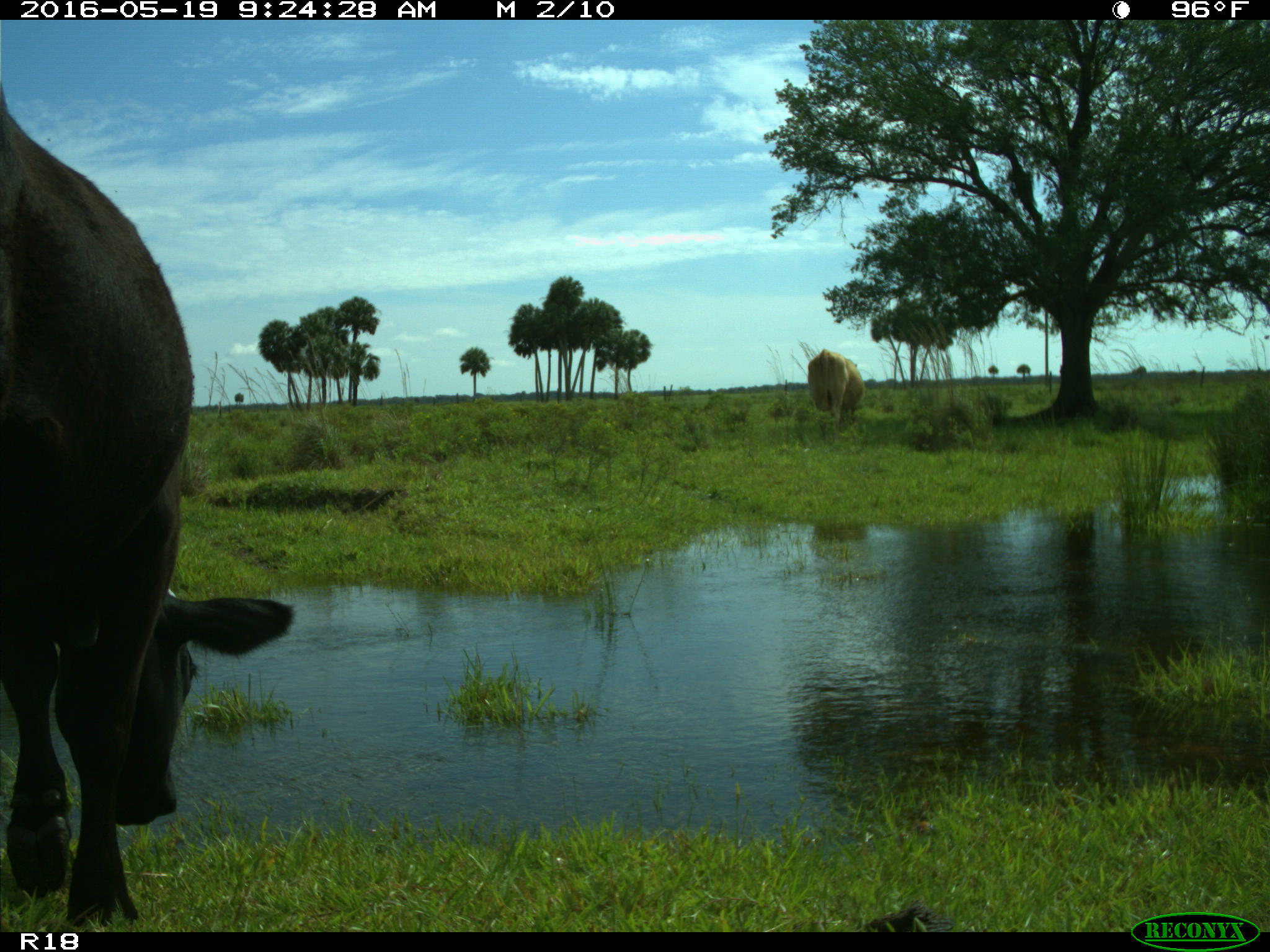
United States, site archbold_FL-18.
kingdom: Animalia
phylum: Chordata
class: Mammalia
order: Artiodactyla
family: Bovidae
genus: Bos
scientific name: Bos taurus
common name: domestic cow